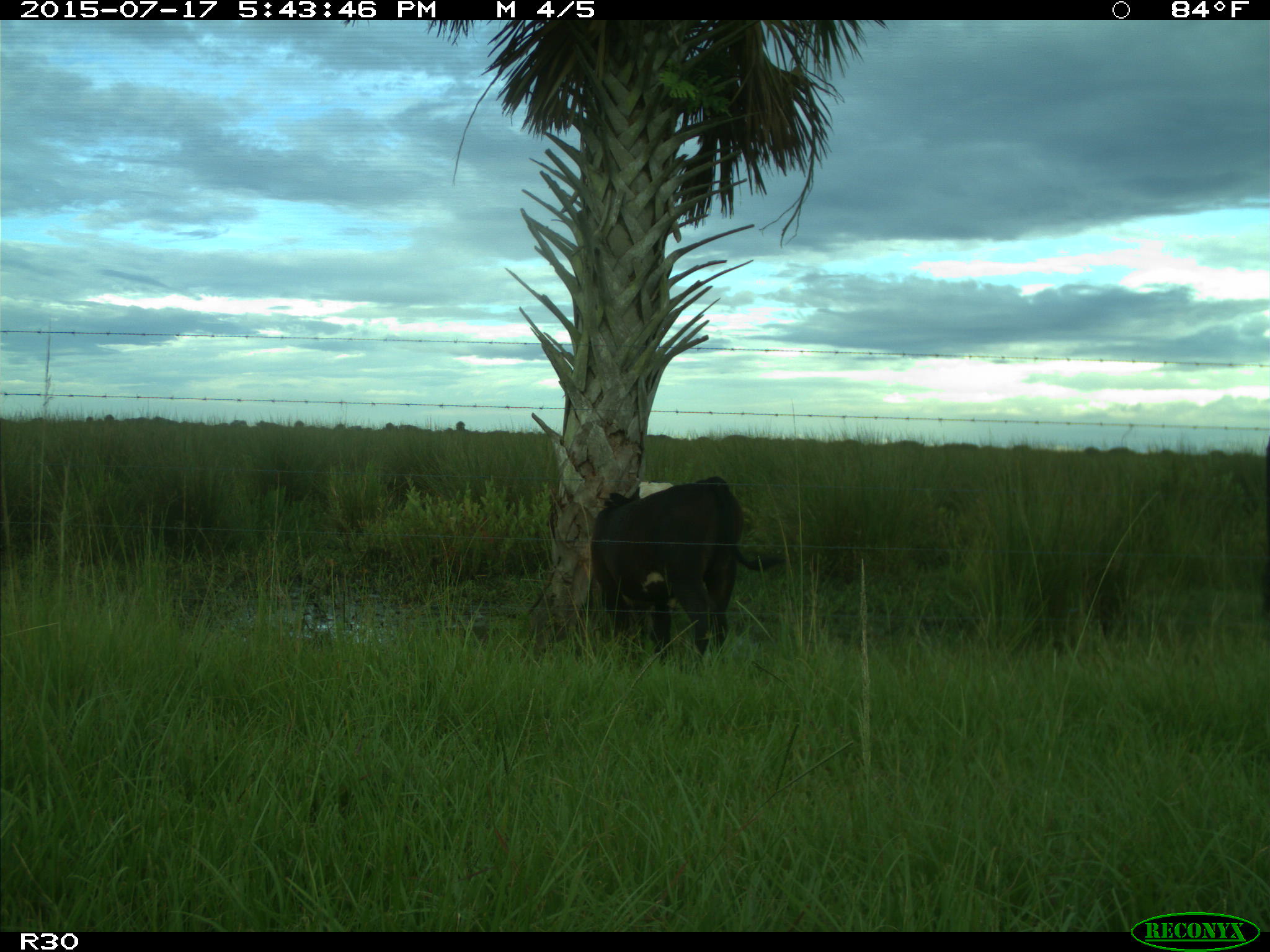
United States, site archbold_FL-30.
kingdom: Animalia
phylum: Chordata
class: Mammalia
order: Artiodactyla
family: Bovidae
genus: Bos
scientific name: Bos taurus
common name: domestic cow